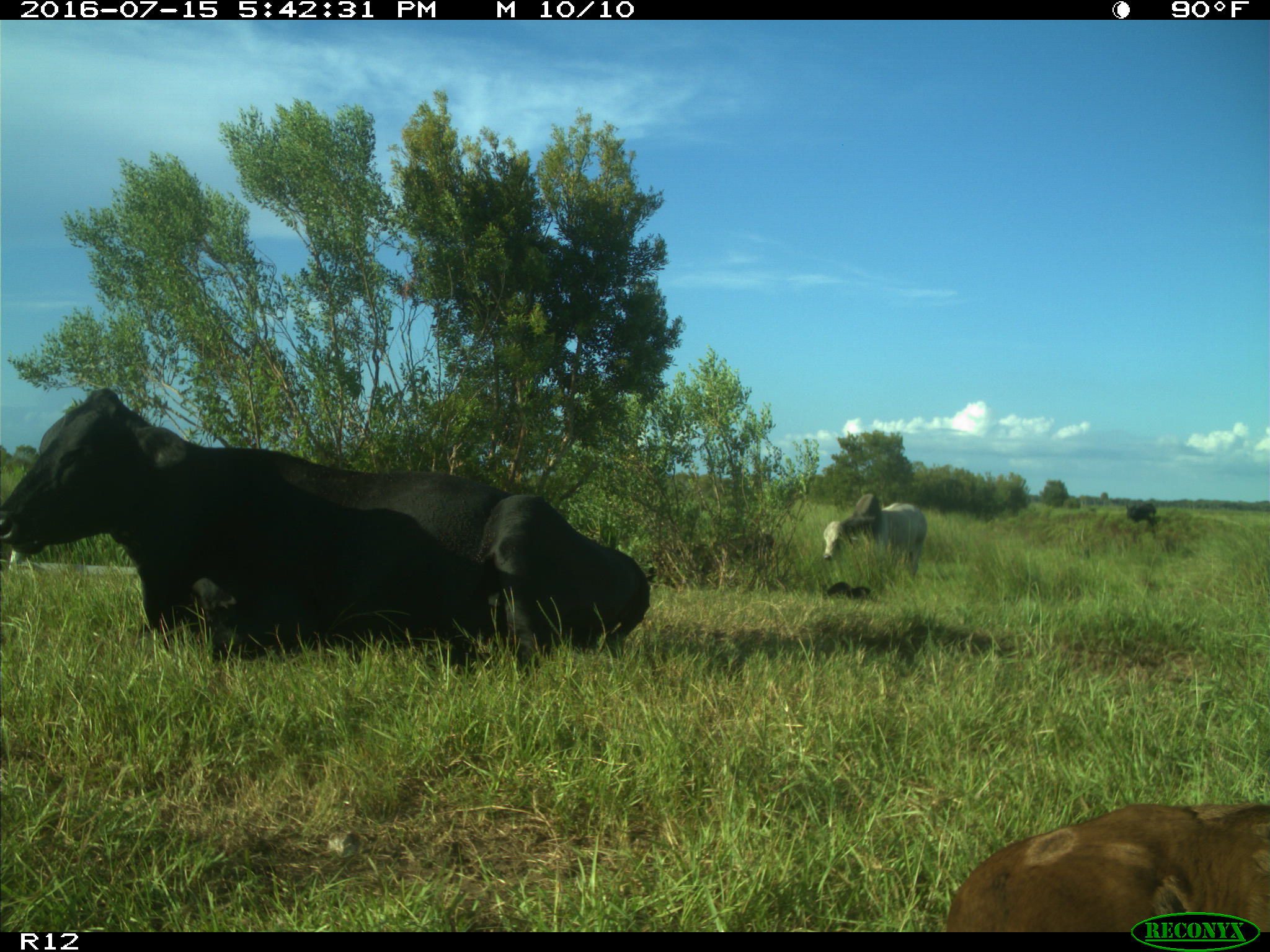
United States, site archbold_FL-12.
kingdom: Animalia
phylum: Chordata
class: Mammalia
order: Artiodactyla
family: Bovidae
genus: Bos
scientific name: Bos taurus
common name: domestic cow